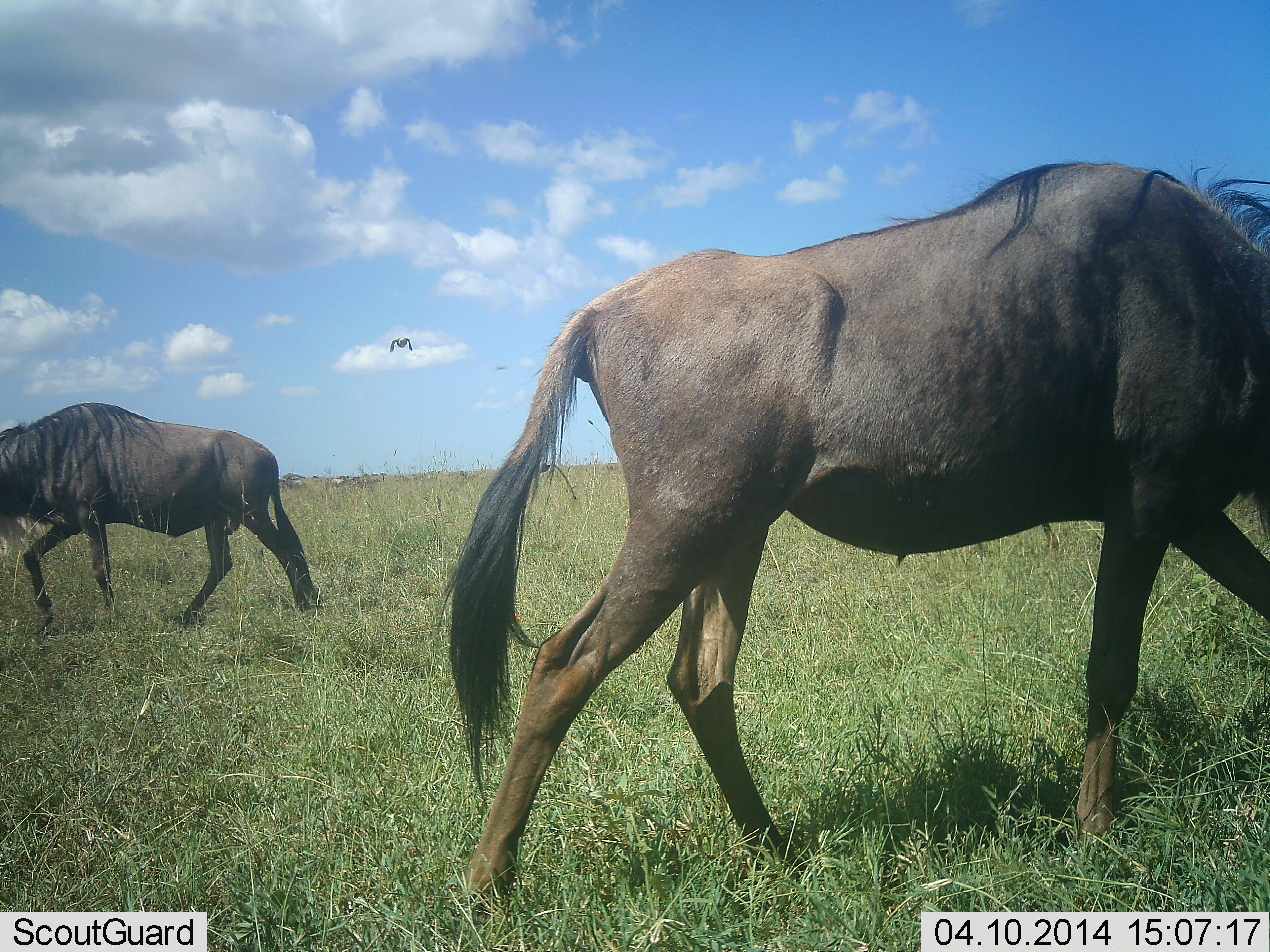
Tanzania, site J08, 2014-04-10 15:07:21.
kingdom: Animalia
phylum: Chordata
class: Mammalia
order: Artiodactyla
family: Bovidae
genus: Connochaetes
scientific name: Connochaetes taurinus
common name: blue wildebeest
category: wildebeest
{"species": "wildebeest (blue wildebeest) (Connochaetes taurinus)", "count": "2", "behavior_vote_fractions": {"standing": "25%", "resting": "0%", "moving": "70%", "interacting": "2%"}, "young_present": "0%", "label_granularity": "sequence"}